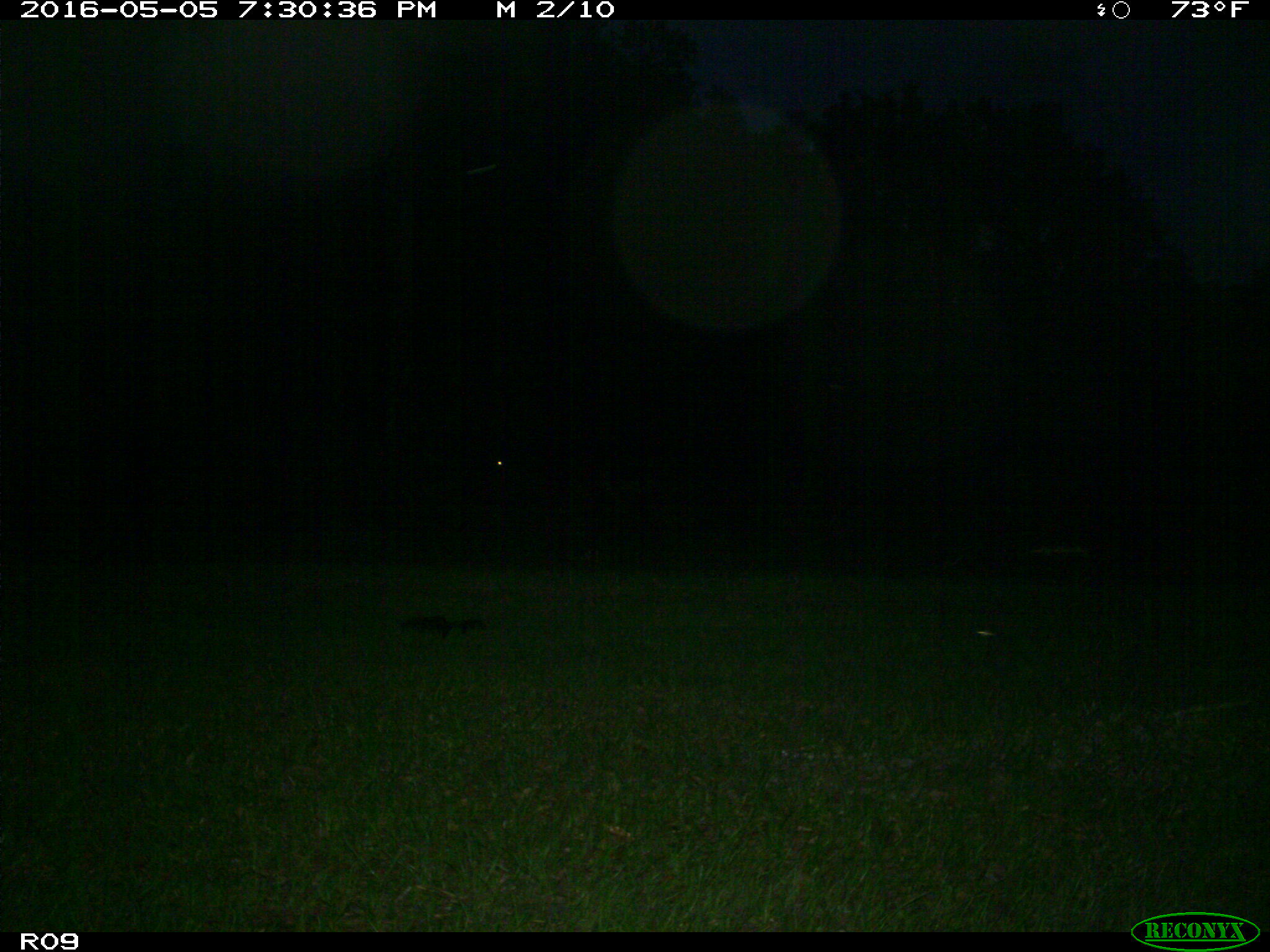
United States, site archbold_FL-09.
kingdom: Animalia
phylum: Chordata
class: Mammalia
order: Artiodactyla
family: Bovidae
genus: Bos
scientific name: Bos taurus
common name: domestic cow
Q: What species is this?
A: Bos taurus (domestic cow).